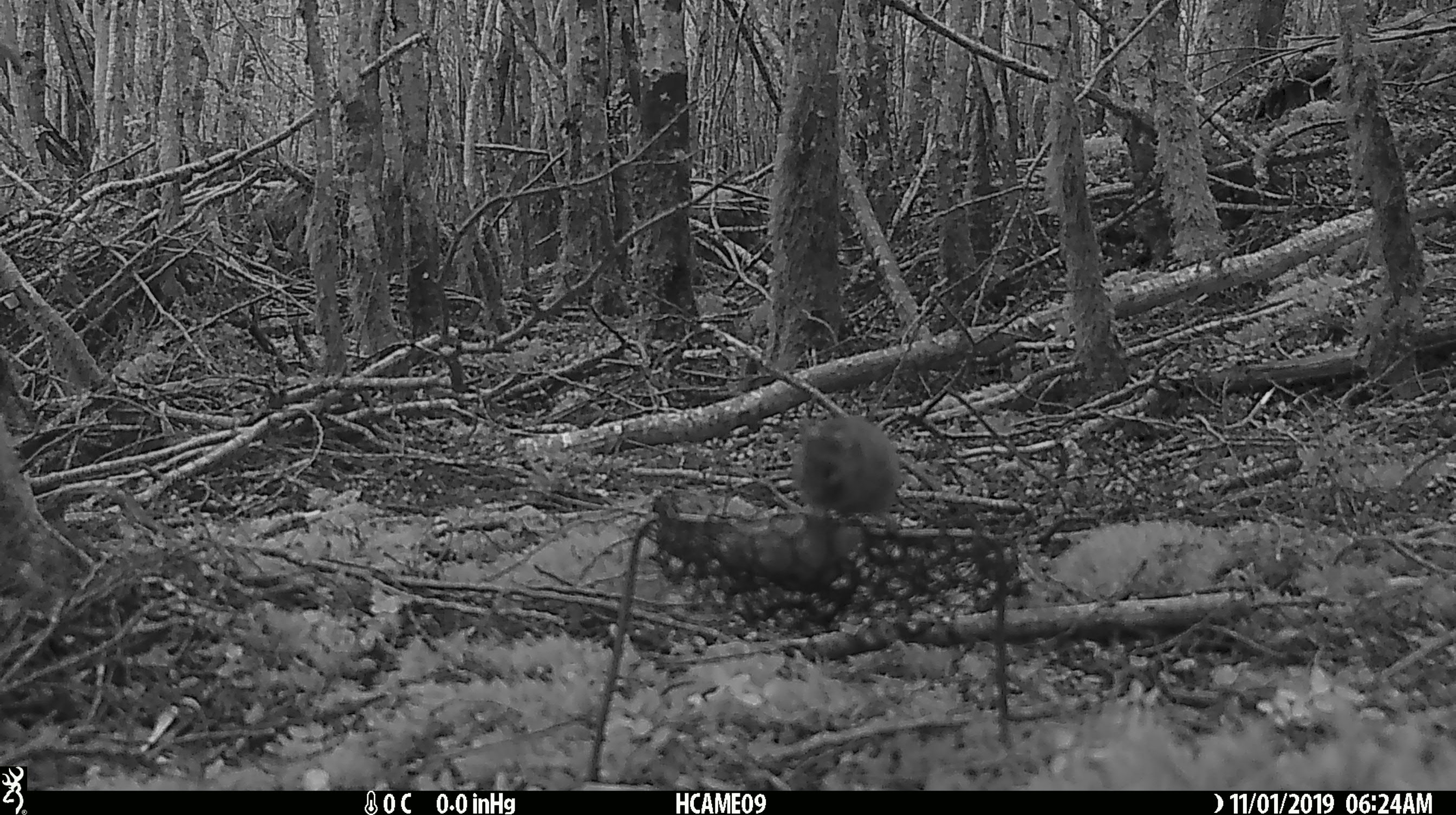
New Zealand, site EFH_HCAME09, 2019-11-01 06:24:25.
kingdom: Animalia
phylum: Chordata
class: Mammalia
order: Rodentia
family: Muridae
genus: Mus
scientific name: Mus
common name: mouse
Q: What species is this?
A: Mouse (Mus).